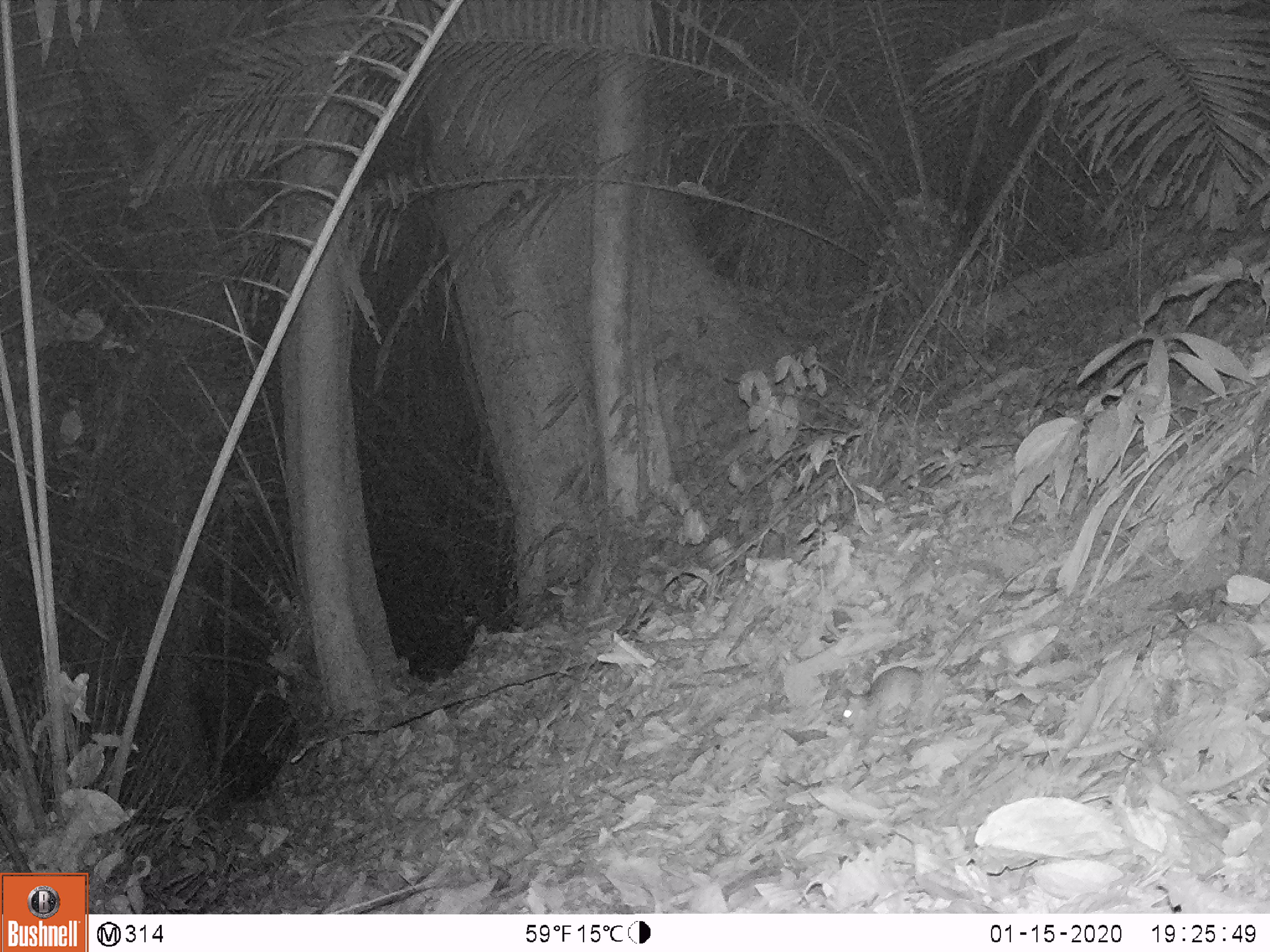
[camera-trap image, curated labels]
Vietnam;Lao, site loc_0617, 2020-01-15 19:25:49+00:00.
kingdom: Animalia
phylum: Chordata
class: Mammalia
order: Rodentia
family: Muridae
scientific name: Muridae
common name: old-world mice and rats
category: unidentified murid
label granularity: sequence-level